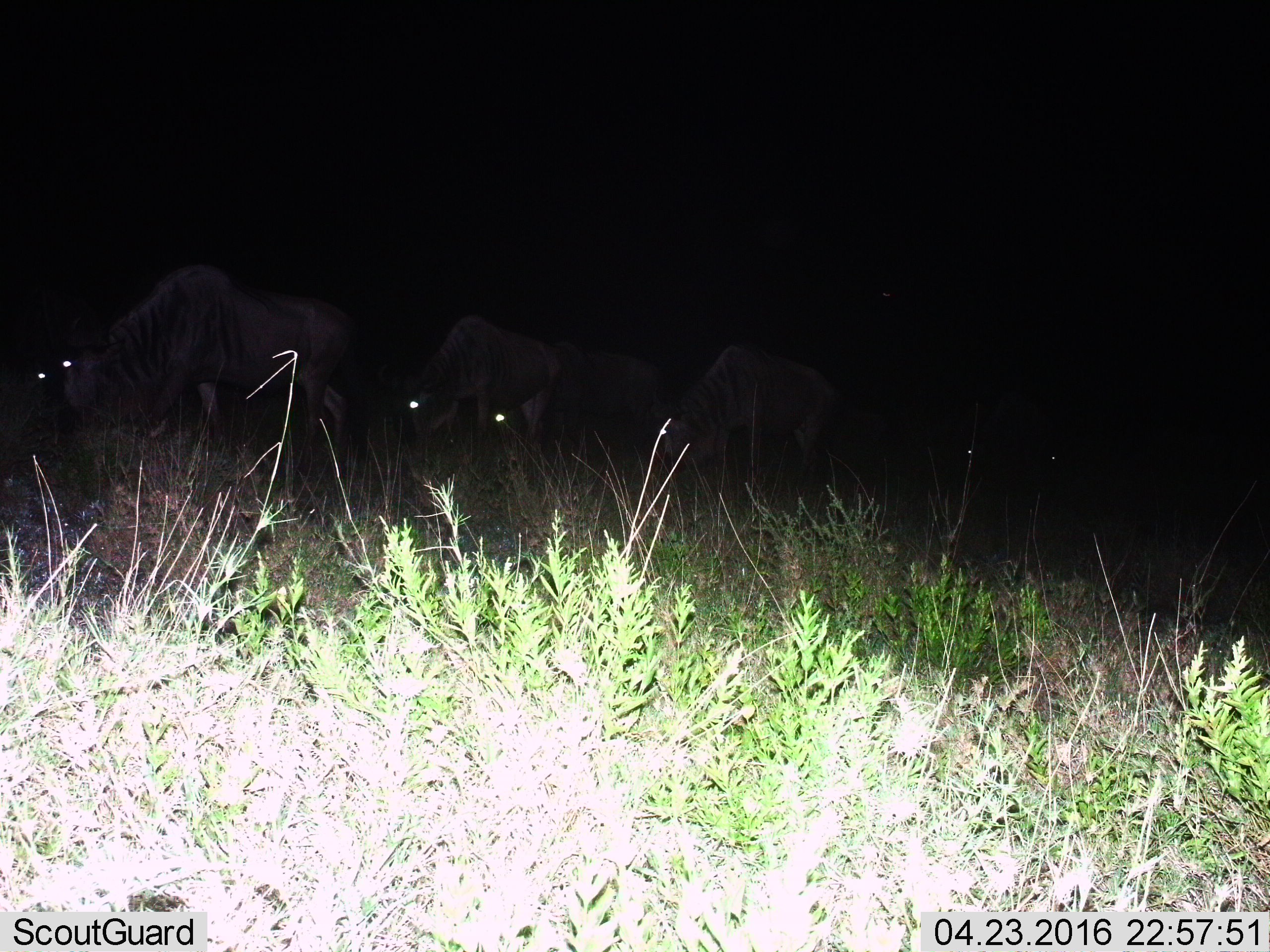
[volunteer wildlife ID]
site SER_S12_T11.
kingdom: Animalia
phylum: Chordata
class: Mammalia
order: Artiodactyla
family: Bovidae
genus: Connochaetes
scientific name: Connochaetes taurinus taurinus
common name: blue wildebeest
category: wildebeestblue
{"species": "wildebeestblue (blue wildebeest) (Connochaetes taurinus taurinus)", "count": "6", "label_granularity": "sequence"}